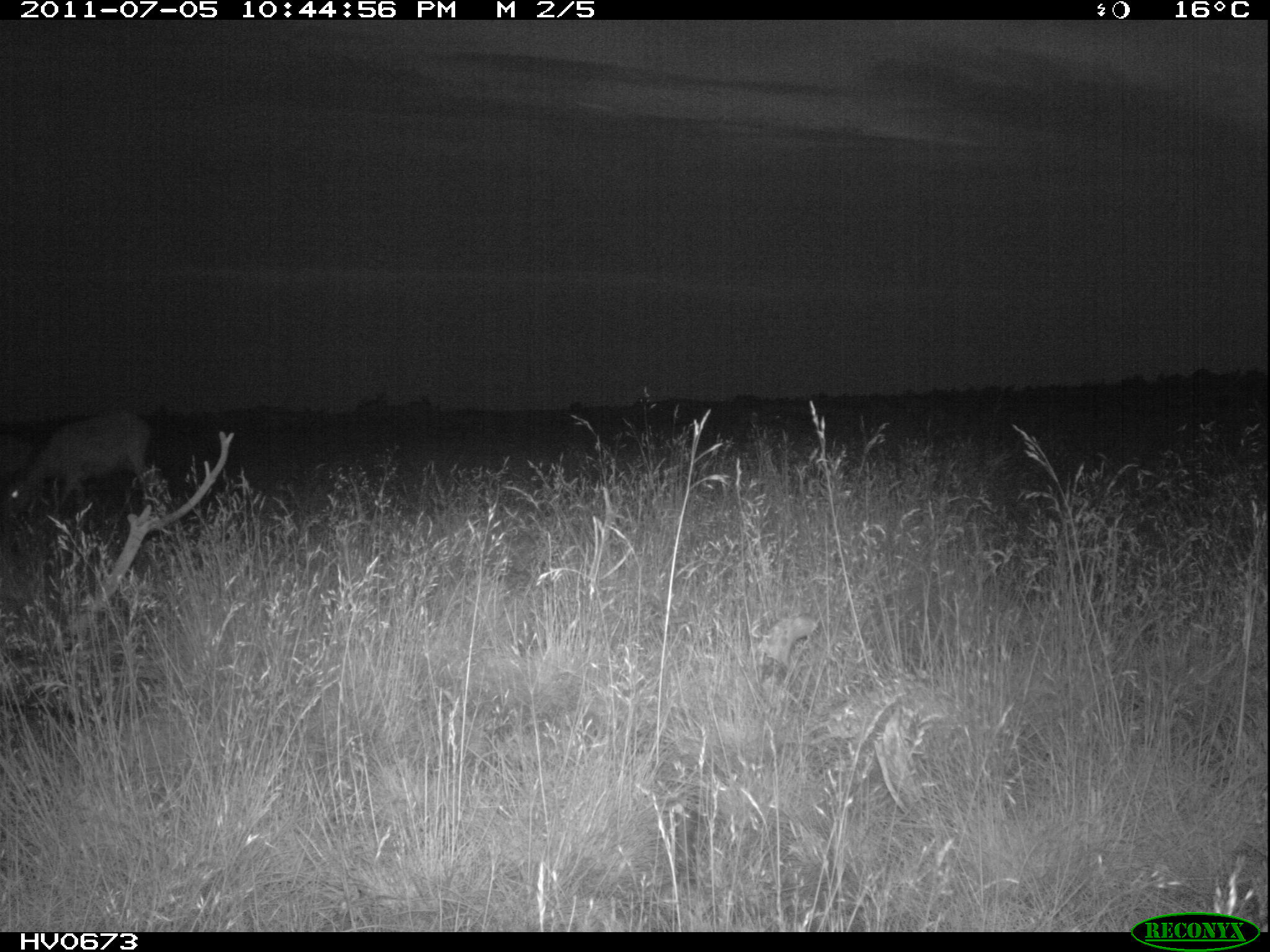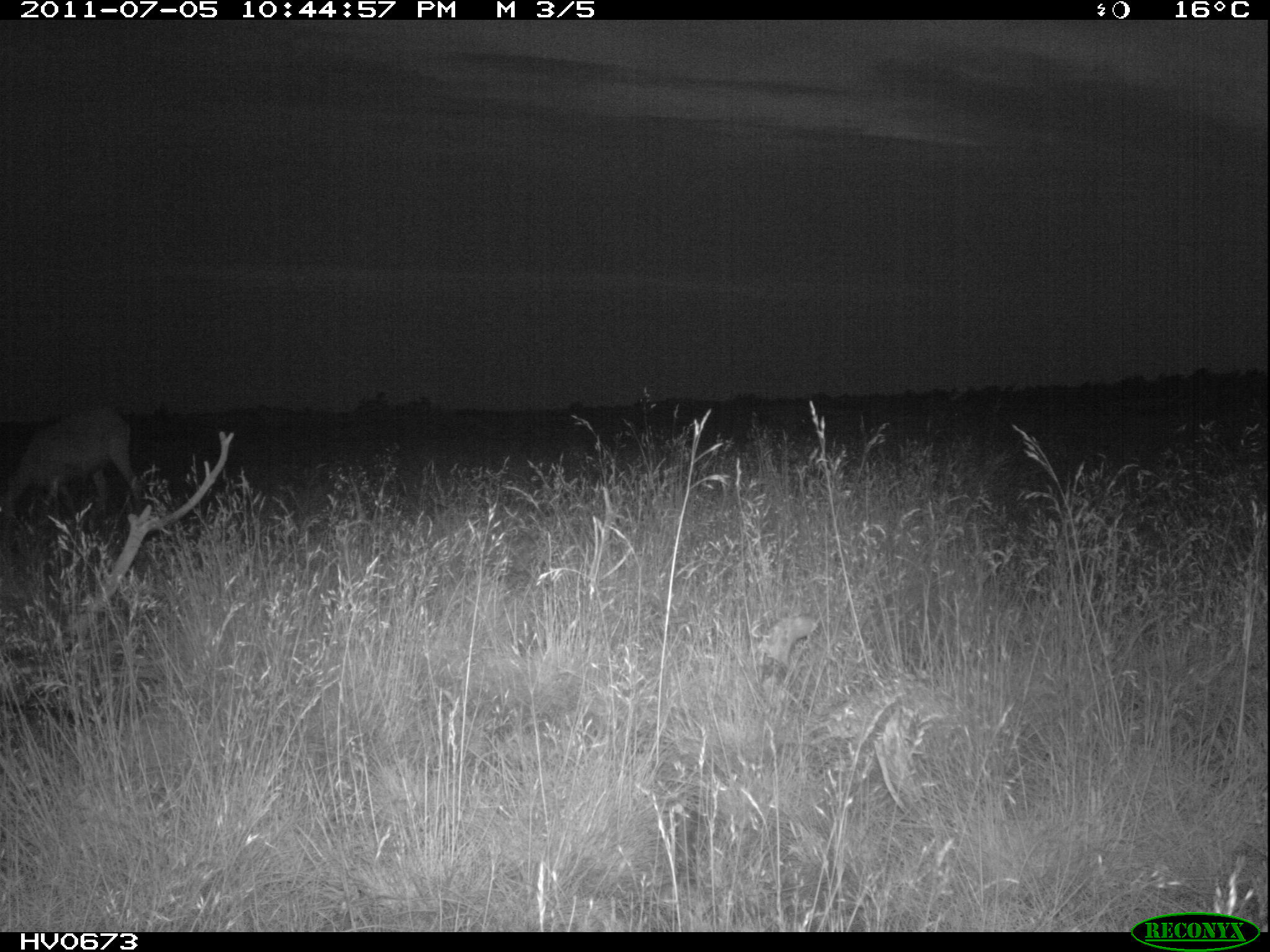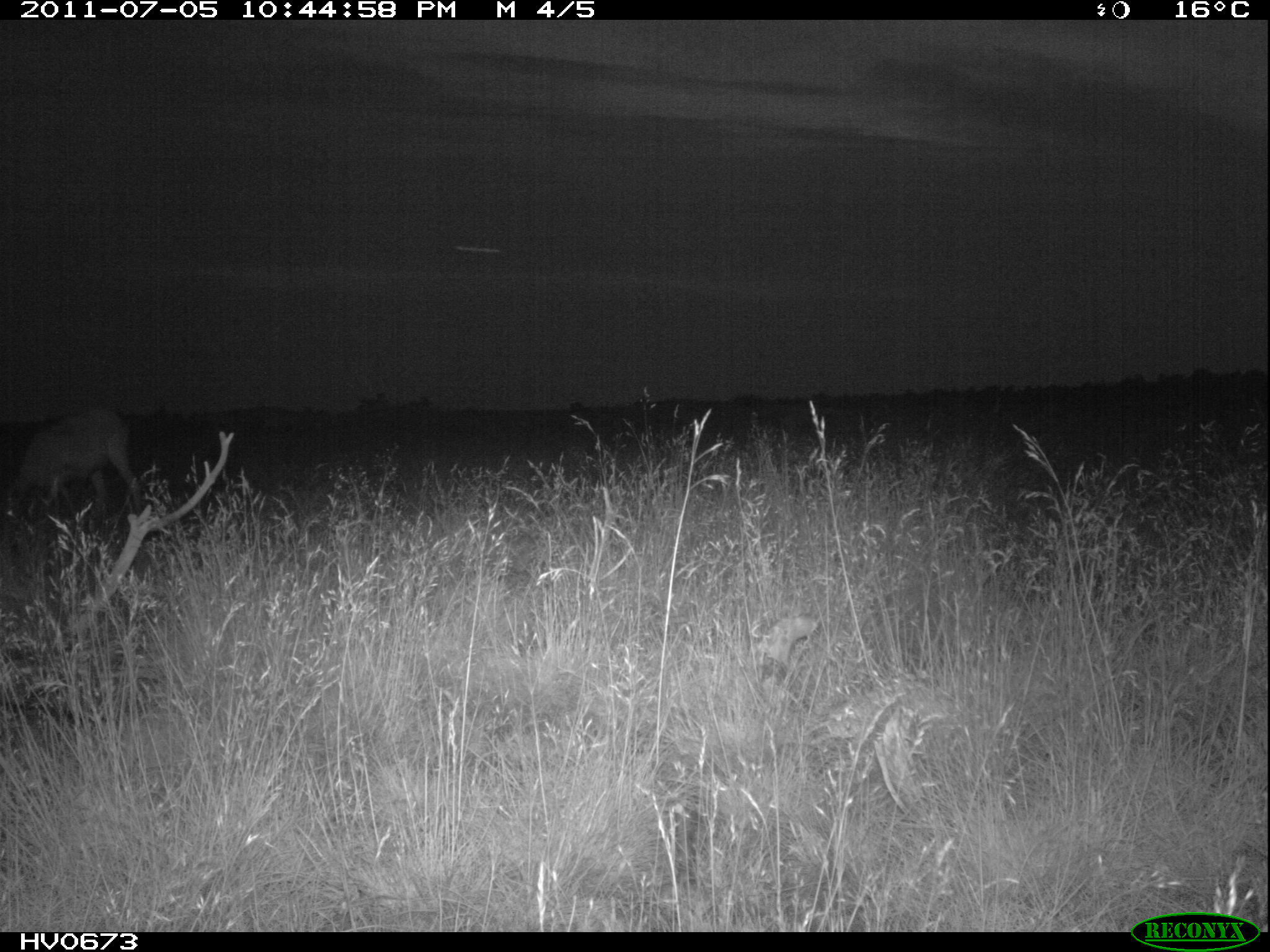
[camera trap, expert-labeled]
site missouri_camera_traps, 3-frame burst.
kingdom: Animalia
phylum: Chordata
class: Mammalia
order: Artiodactyla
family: Bovidae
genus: Ovis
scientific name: Ovis ammon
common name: mouflon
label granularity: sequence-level